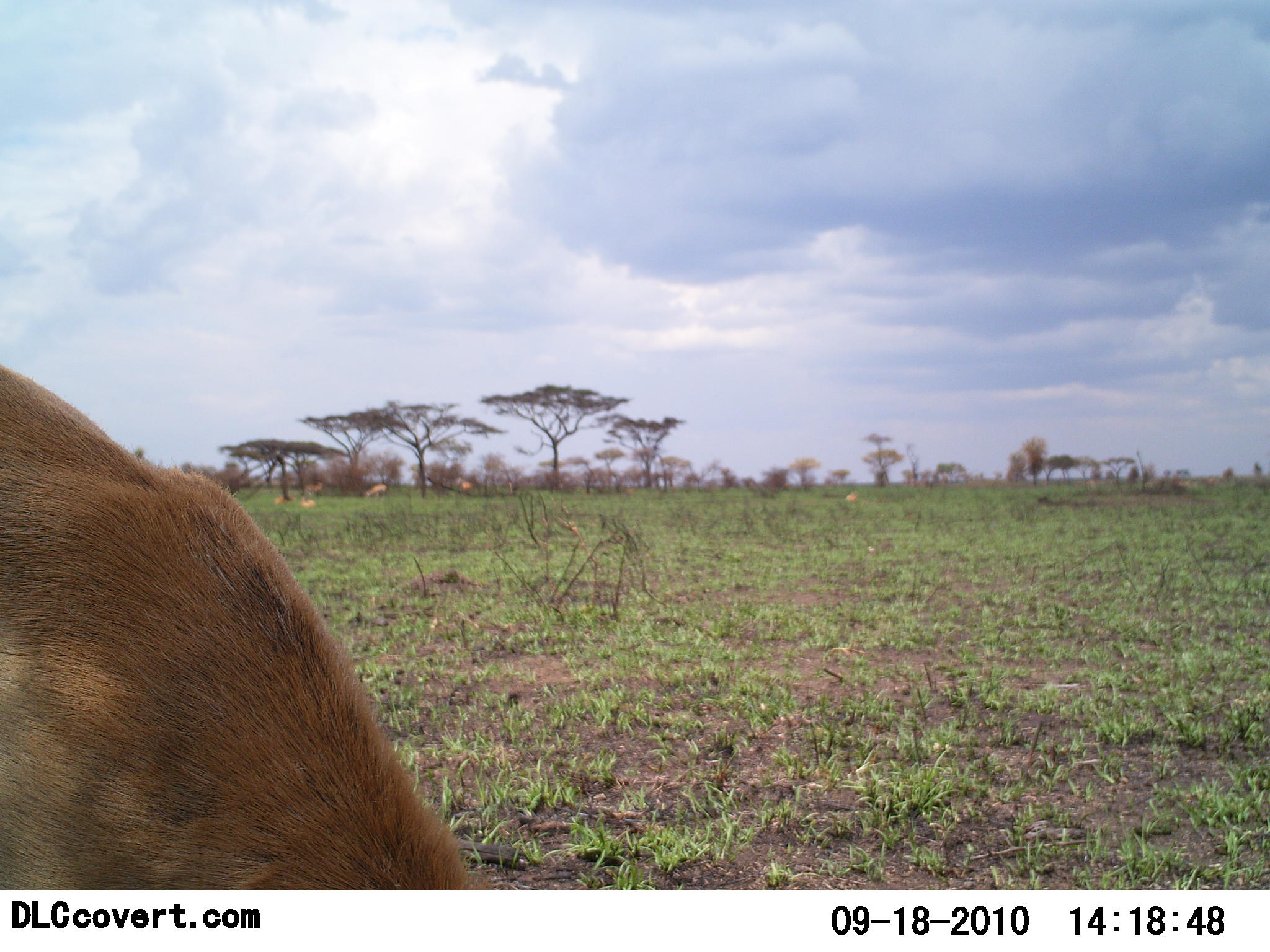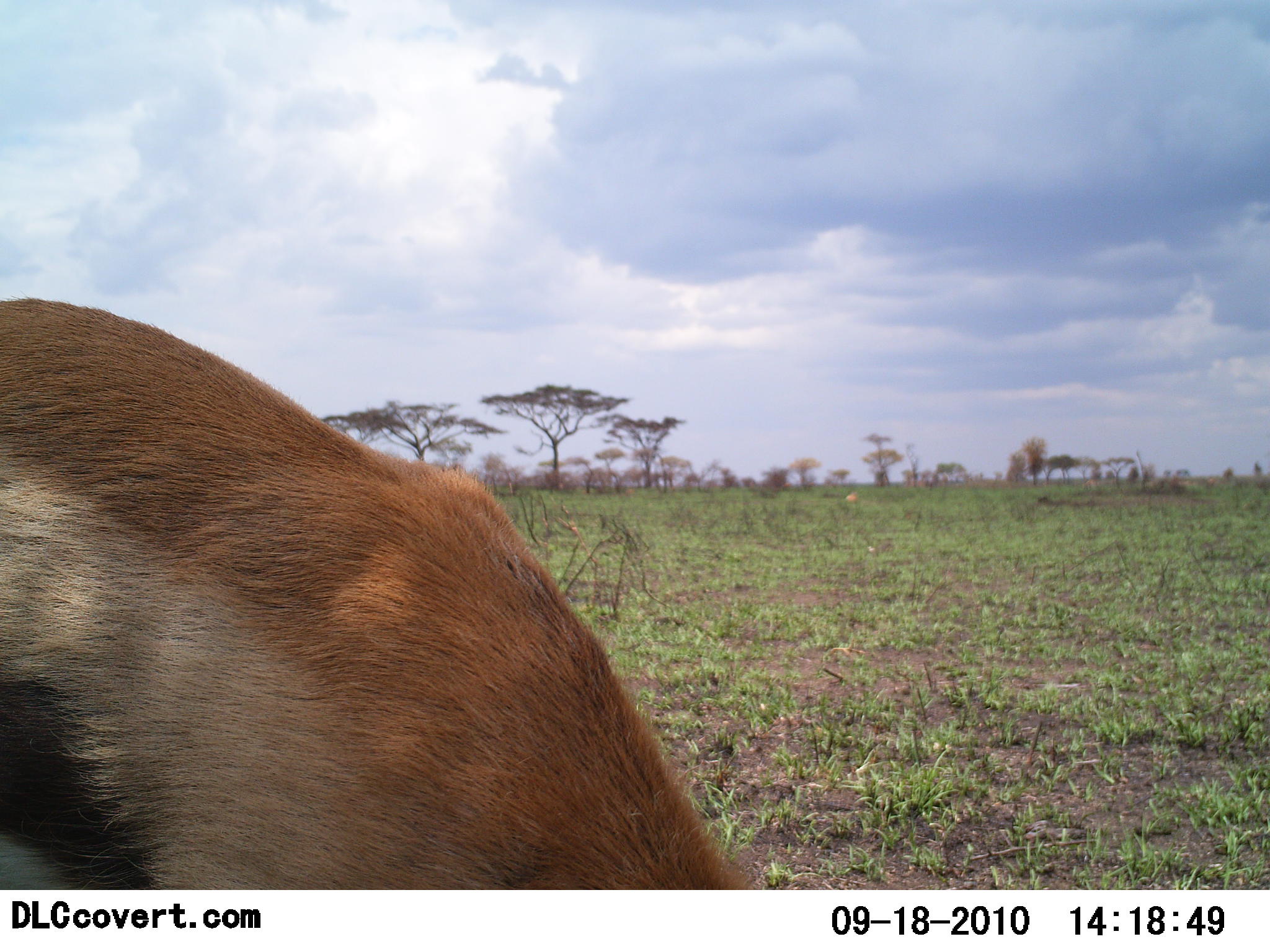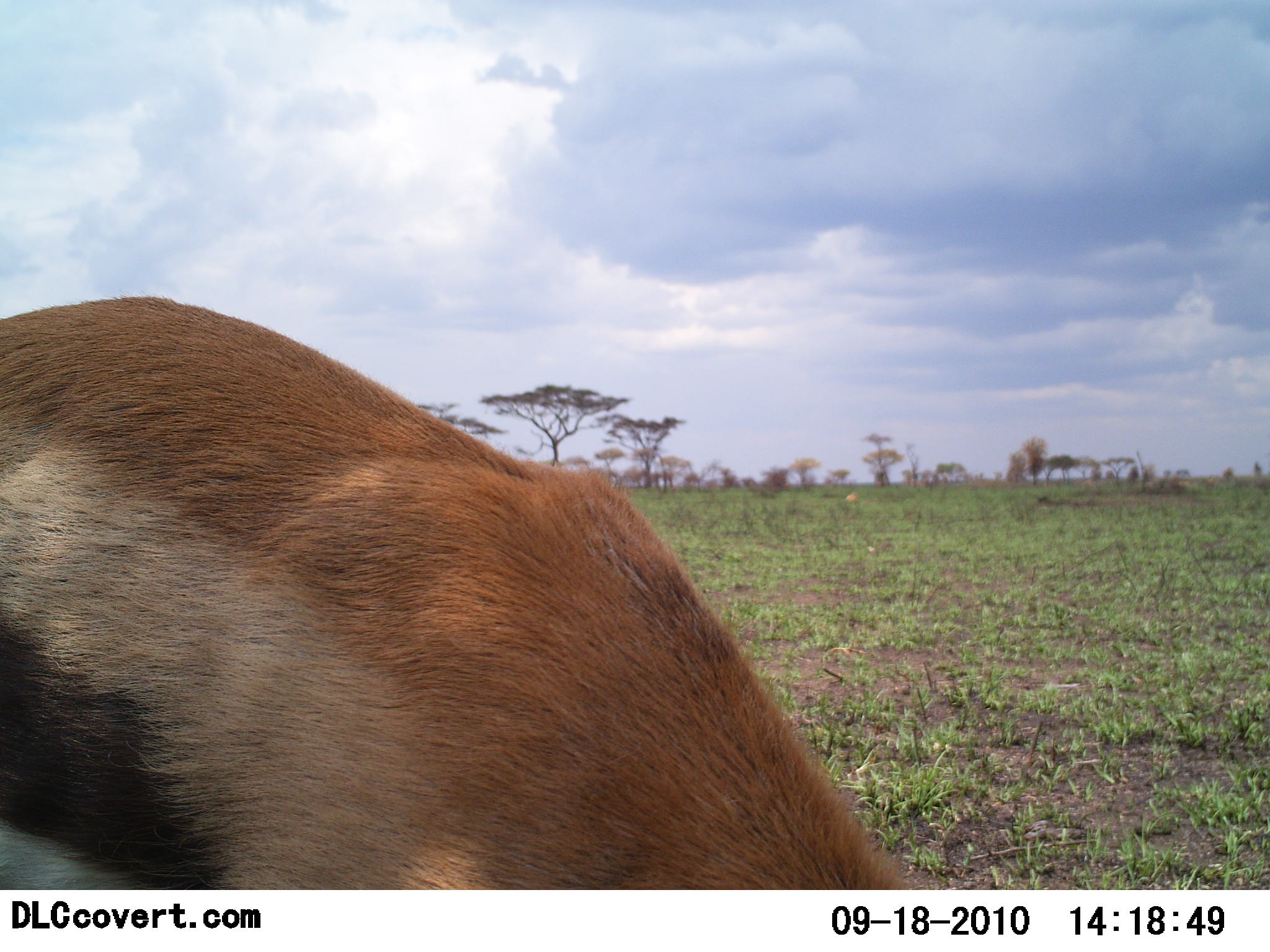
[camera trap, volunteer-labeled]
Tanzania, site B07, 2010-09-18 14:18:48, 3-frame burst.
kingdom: Animalia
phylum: Chordata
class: Mammalia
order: Artiodactyla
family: Bovidae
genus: Eudorcas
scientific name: Eudorcas thomsonii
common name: thomson's gazelle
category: gazellethomsons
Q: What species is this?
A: Gazellethomsons (thomson's gazelle) (Eudorcas thomsonii).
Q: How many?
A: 1.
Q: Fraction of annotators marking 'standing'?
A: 27%.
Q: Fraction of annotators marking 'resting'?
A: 0%.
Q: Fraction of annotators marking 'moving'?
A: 0%.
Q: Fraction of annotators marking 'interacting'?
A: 9%.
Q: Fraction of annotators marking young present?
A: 0%.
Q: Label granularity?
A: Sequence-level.